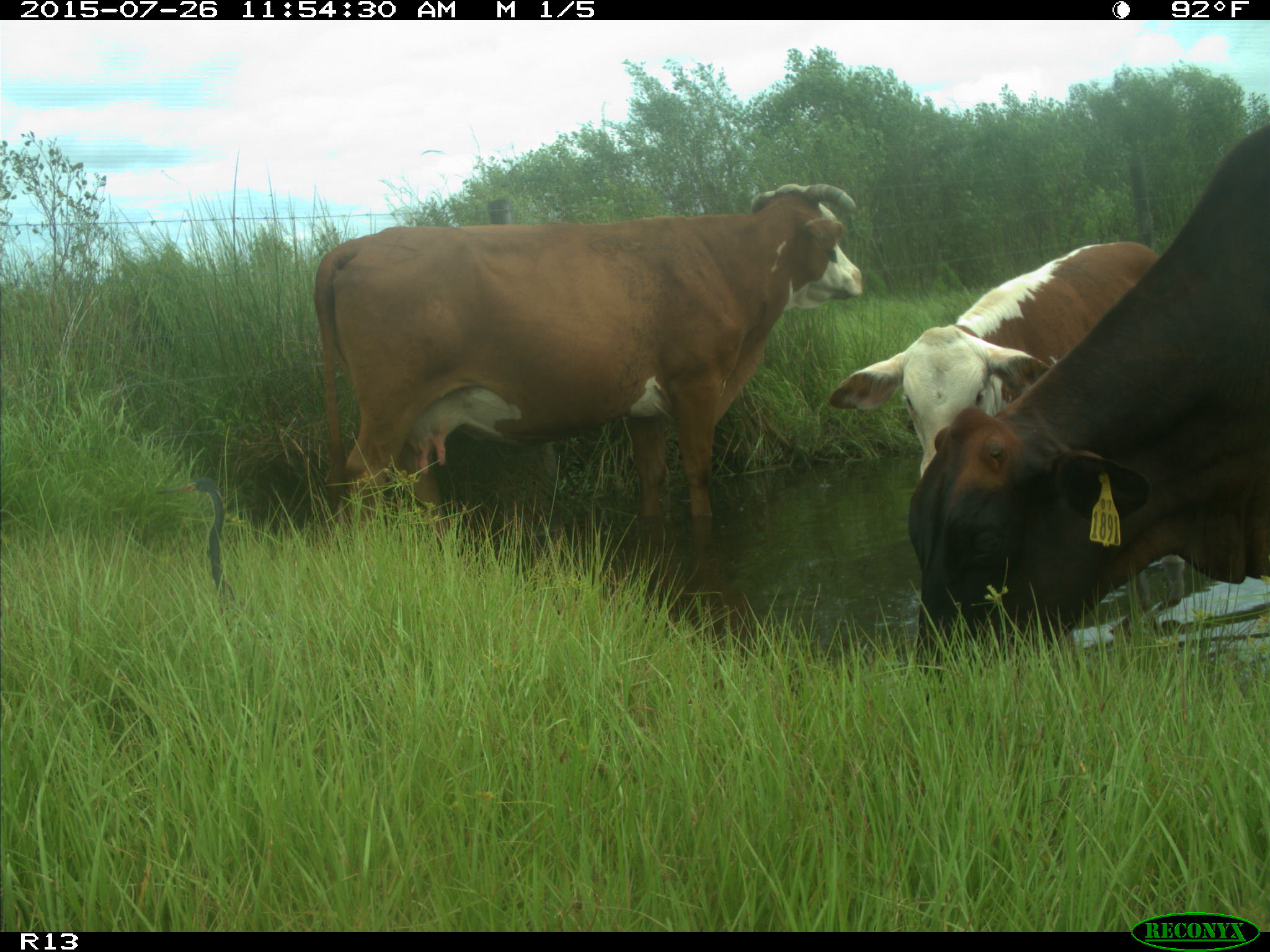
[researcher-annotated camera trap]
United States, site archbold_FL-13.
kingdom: Animalia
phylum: Chordata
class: Mammalia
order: Artiodactyla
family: Bovidae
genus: Bos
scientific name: Bos taurus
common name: domestic cow